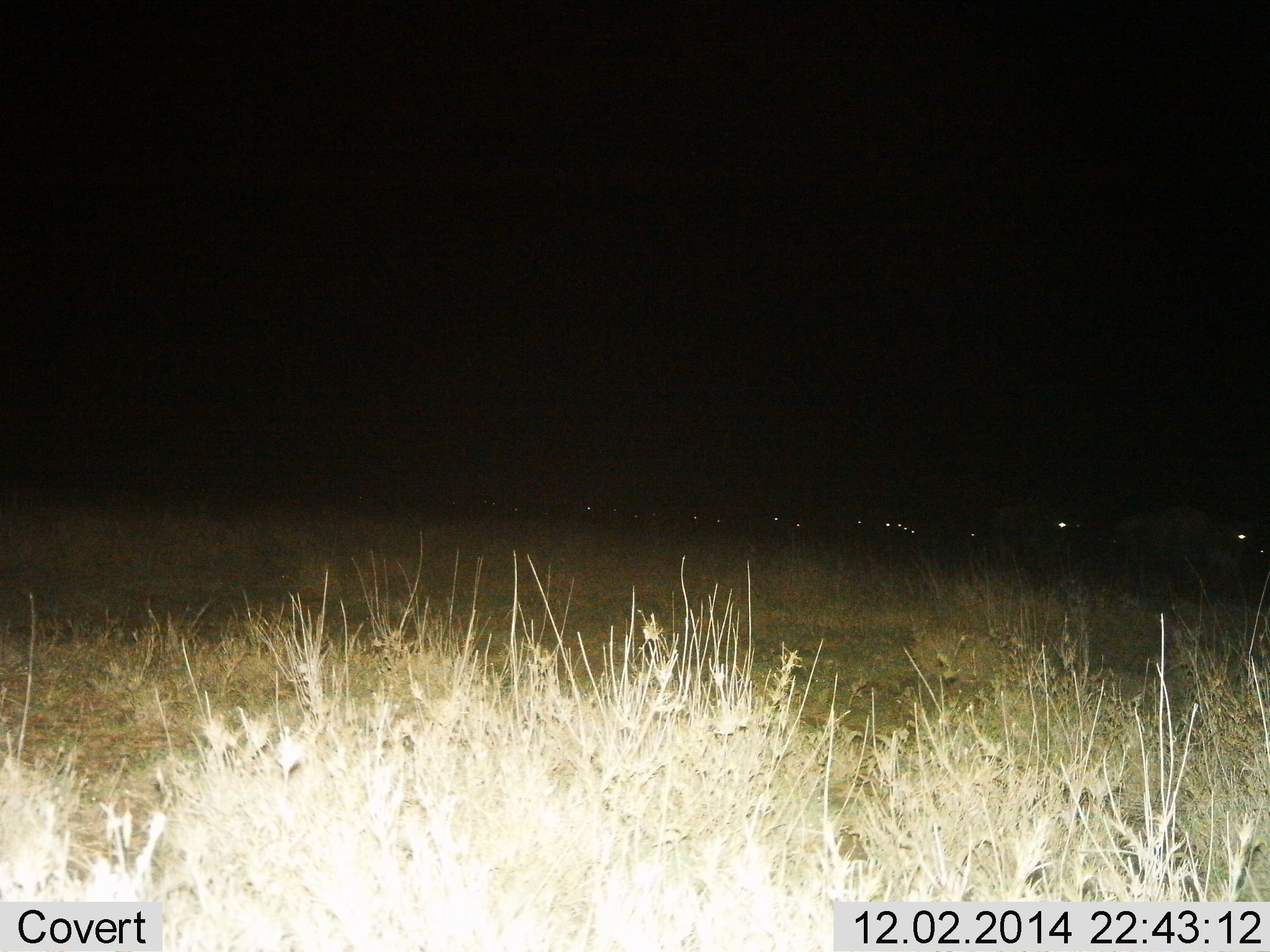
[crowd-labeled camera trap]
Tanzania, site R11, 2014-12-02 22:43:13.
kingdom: Animalia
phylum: Chordata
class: Mammalia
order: Artiodactyla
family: Bovidae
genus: Connochaetes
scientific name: Connochaetes taurinus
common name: blue wildebeest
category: wildebeest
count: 11-50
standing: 29%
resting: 0%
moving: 71%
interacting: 0%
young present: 0%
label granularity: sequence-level